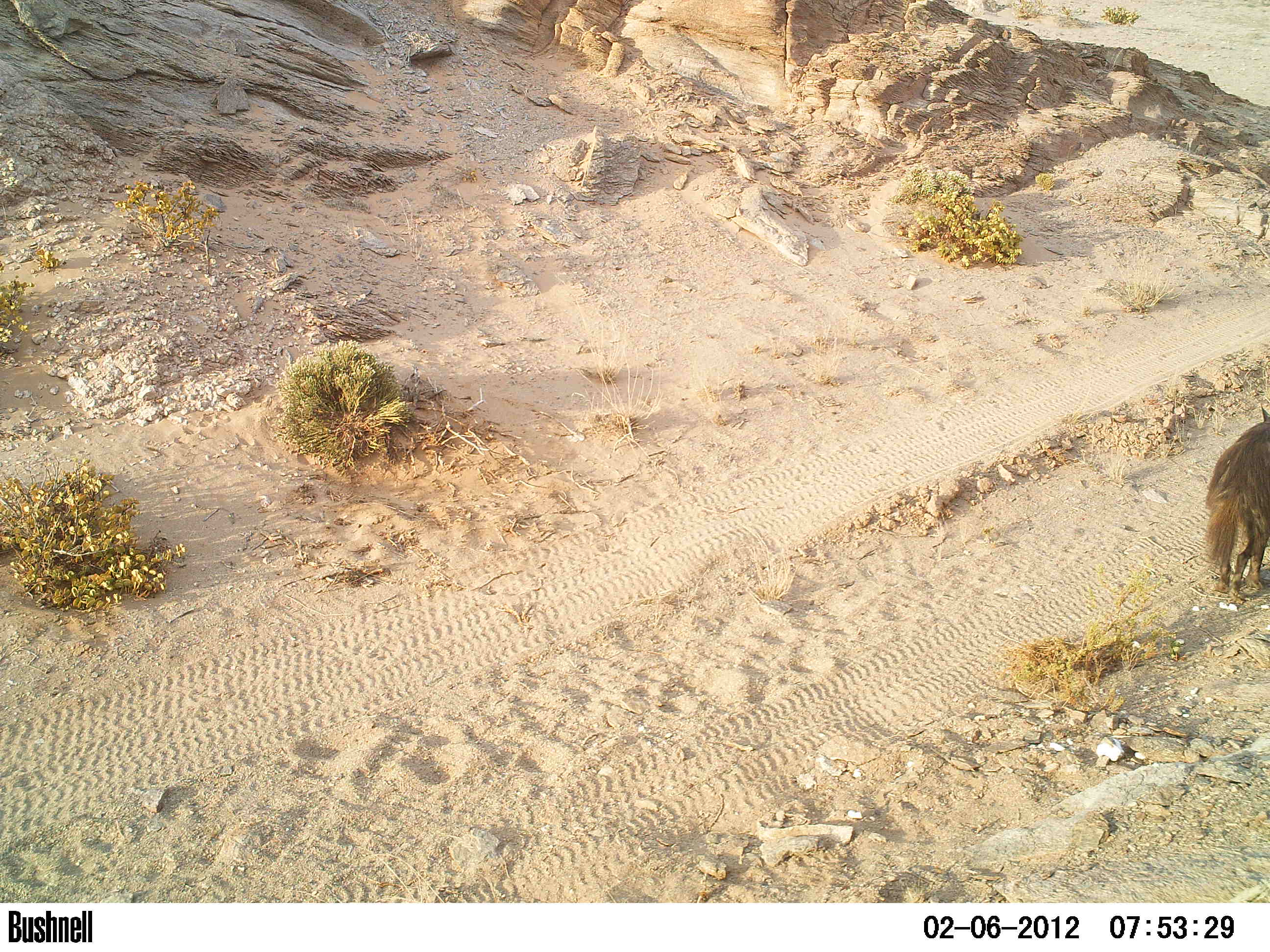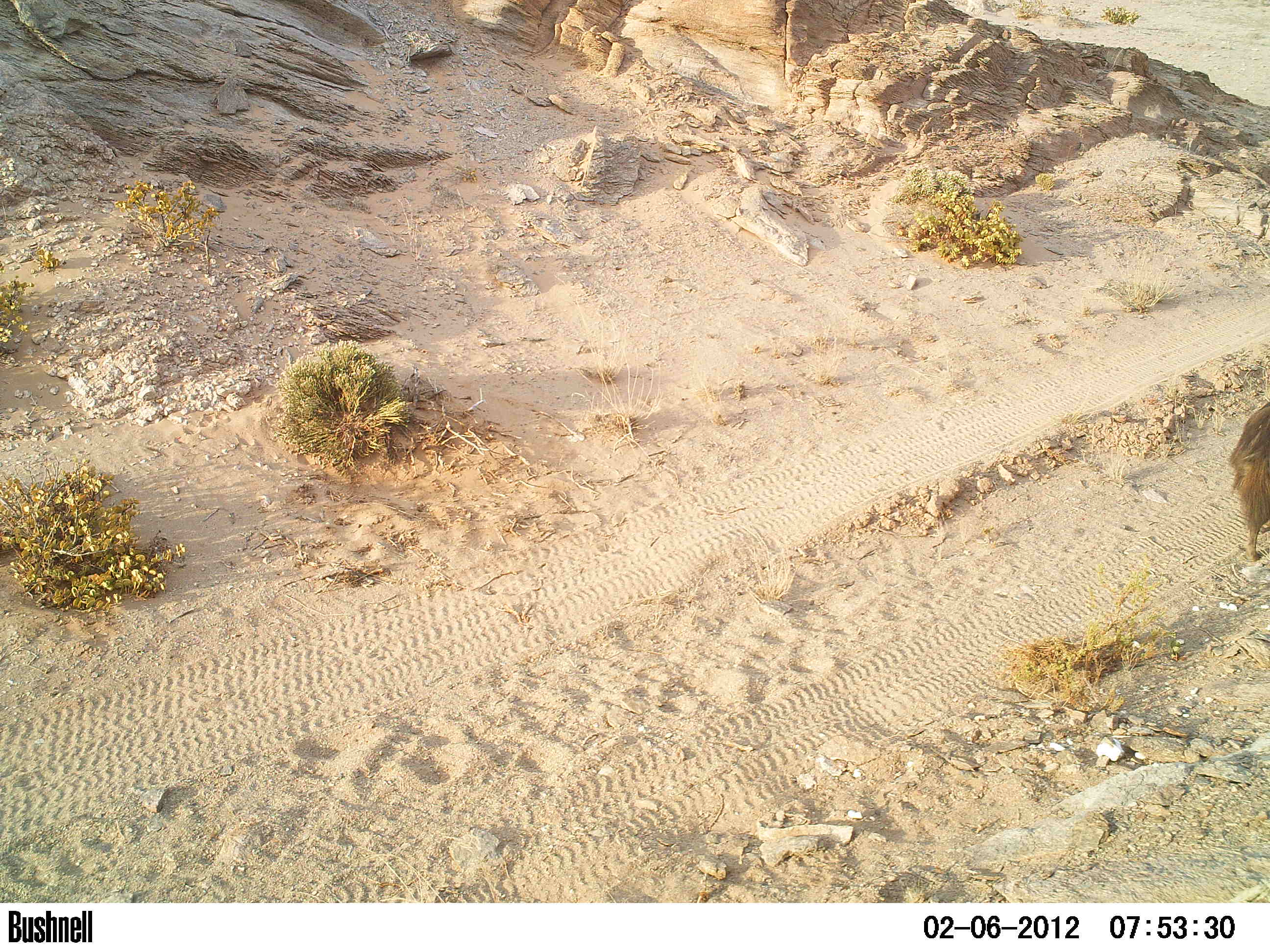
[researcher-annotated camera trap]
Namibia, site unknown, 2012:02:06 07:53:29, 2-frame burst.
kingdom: Animalia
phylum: Chordata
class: Mammalia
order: Carnivora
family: Hyaenidae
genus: Parahyaena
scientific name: Parahyaena brunnea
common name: brown hyena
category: hyaena brunnea